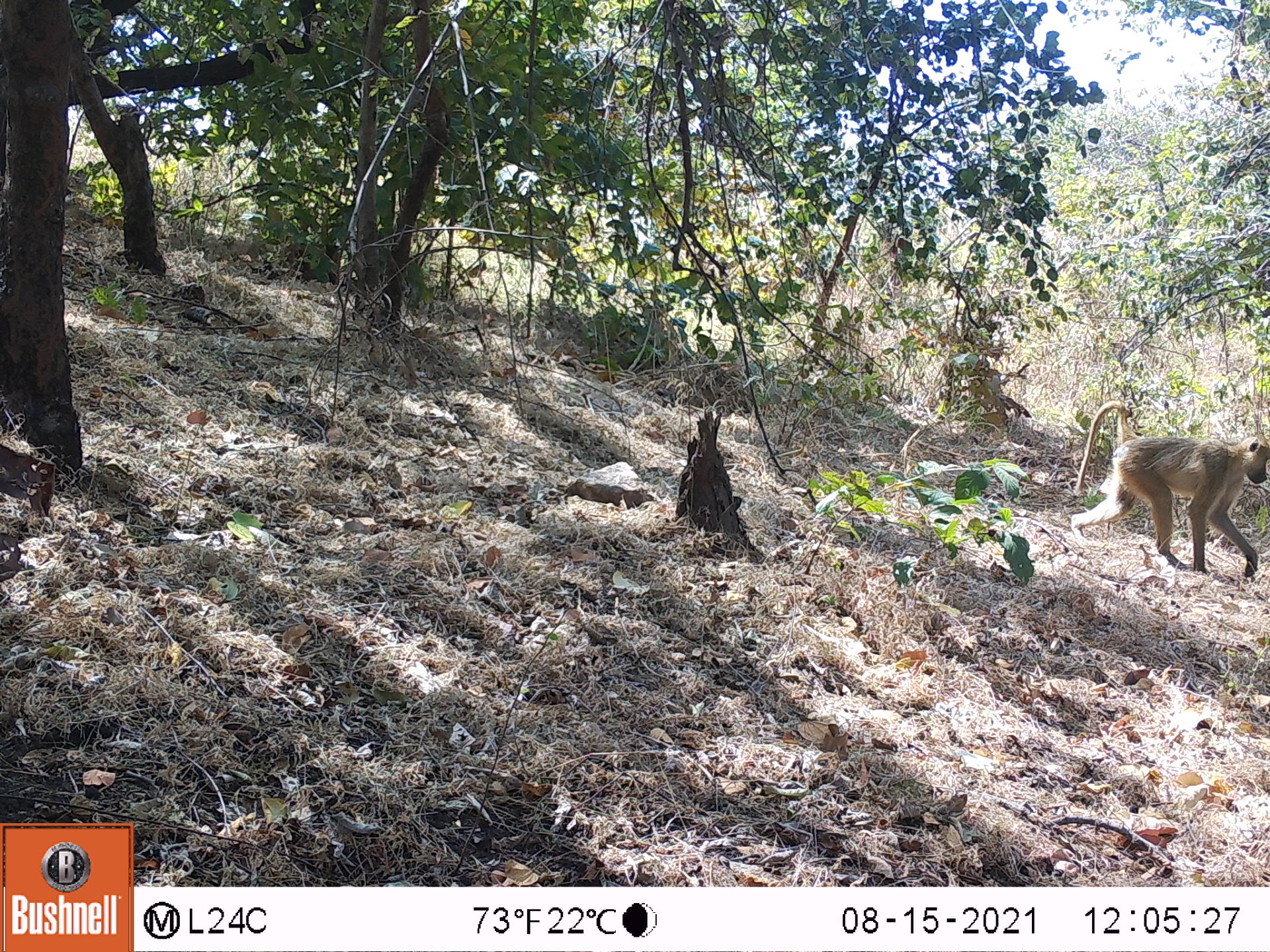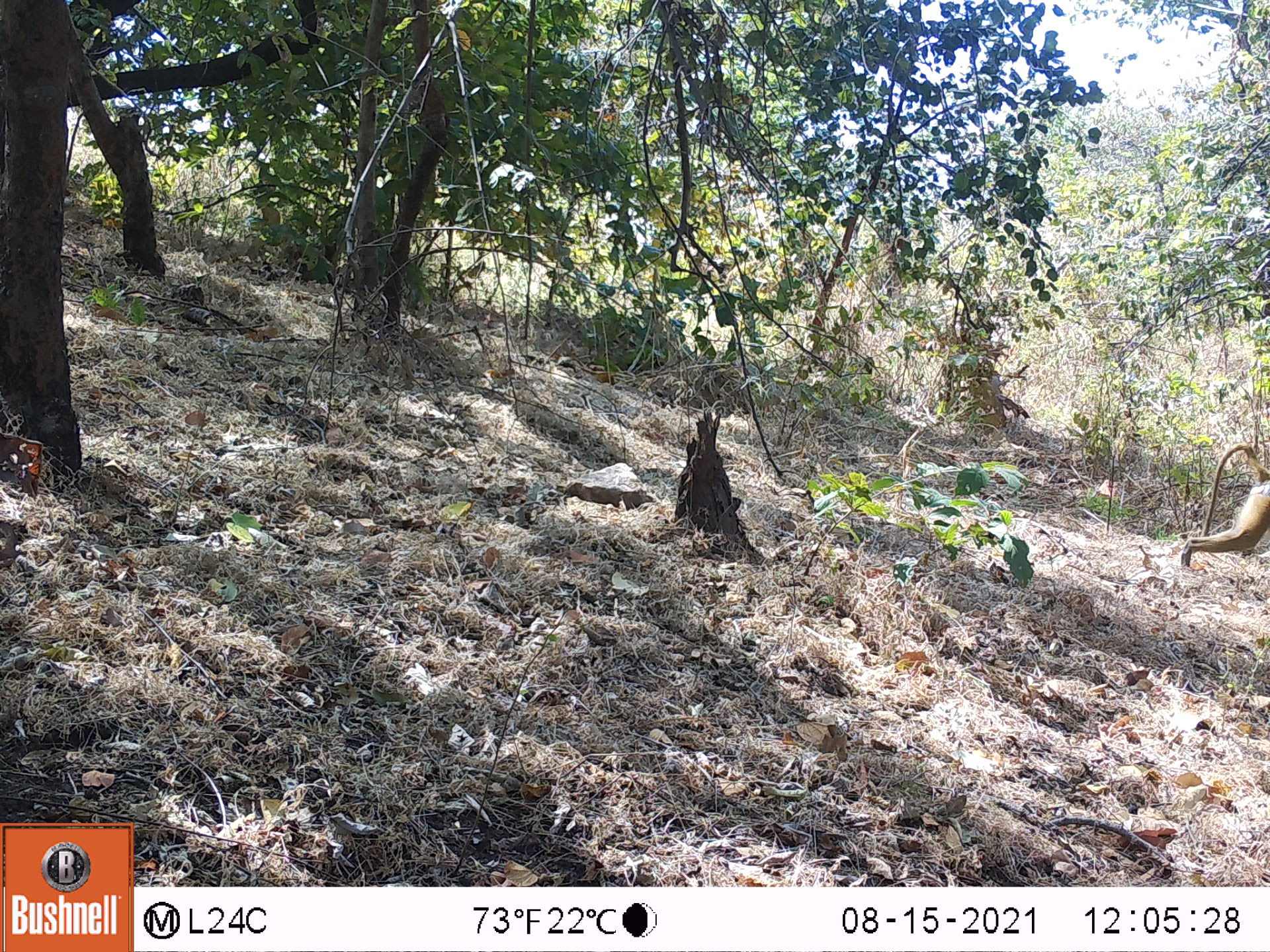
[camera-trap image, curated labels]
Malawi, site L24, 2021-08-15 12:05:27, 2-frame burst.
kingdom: Animalia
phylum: Chordata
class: Mammalia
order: Primates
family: Cercopithecidae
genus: Papio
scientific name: Papio cynocephalus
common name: yellow baboon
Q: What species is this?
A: Yellow baboon (Papio cynocephalus).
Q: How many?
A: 1.